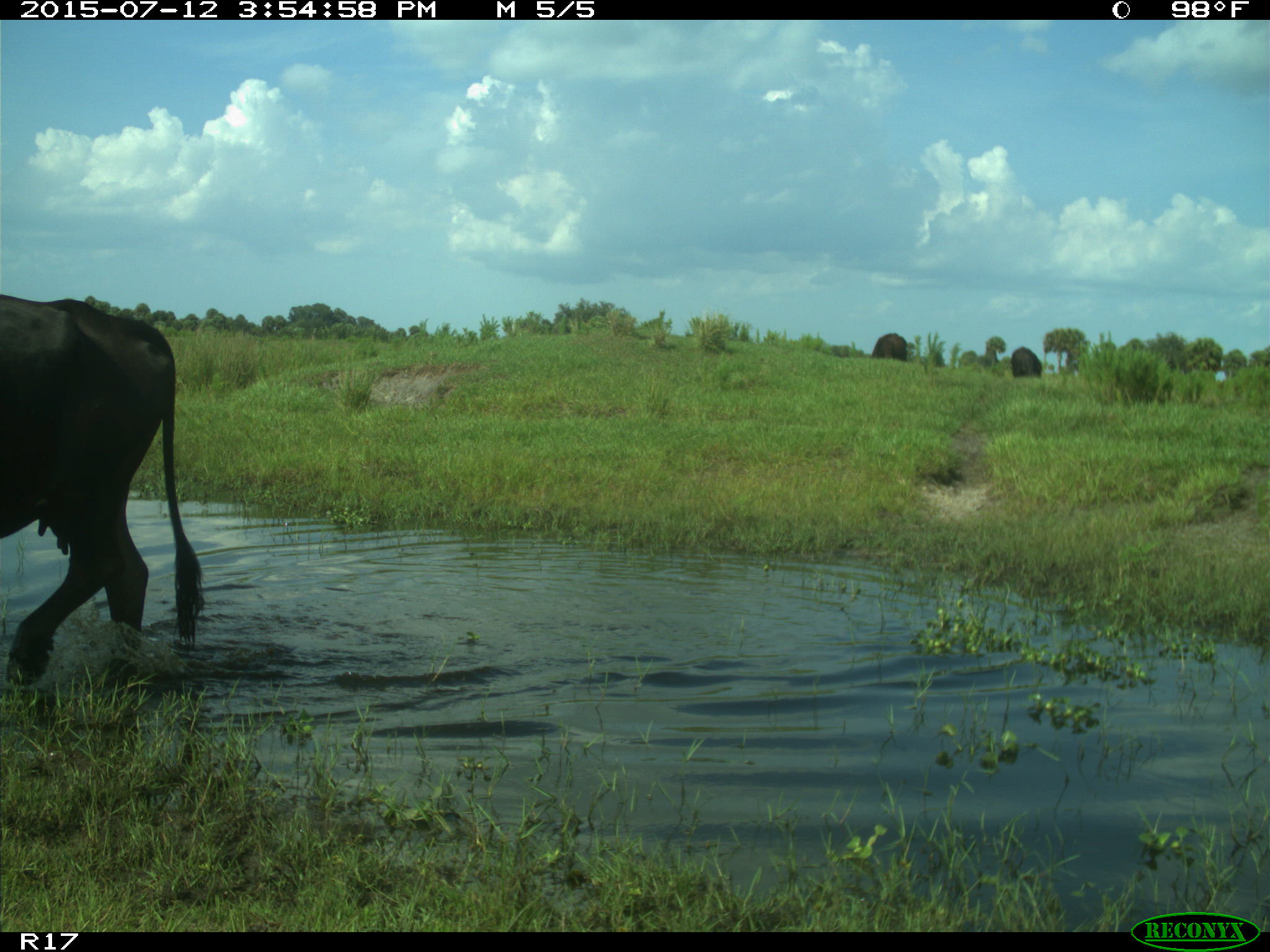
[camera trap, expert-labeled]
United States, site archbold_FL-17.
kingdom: Animalia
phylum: Chordata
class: Mammalia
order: Artiodactyla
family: Bovidae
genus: Bos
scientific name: Bos taurus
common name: domestic cow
Bos taurus (domestic cow).